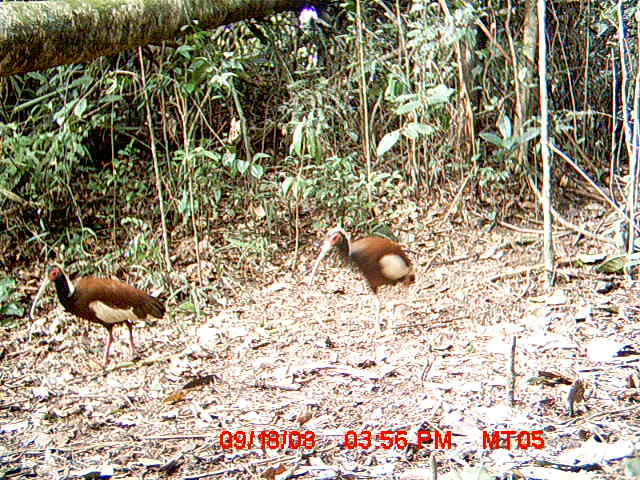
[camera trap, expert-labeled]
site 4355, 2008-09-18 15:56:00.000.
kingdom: Animalia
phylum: Chordata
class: Aves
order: Cuculiformes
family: Cuculidae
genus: Coua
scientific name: Coua serriana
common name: red-breasted coua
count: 2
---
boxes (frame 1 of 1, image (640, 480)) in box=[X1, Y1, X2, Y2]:
coua serriana: box=[30, 263, 166, 369]; box=[309, 225, 417, 335]